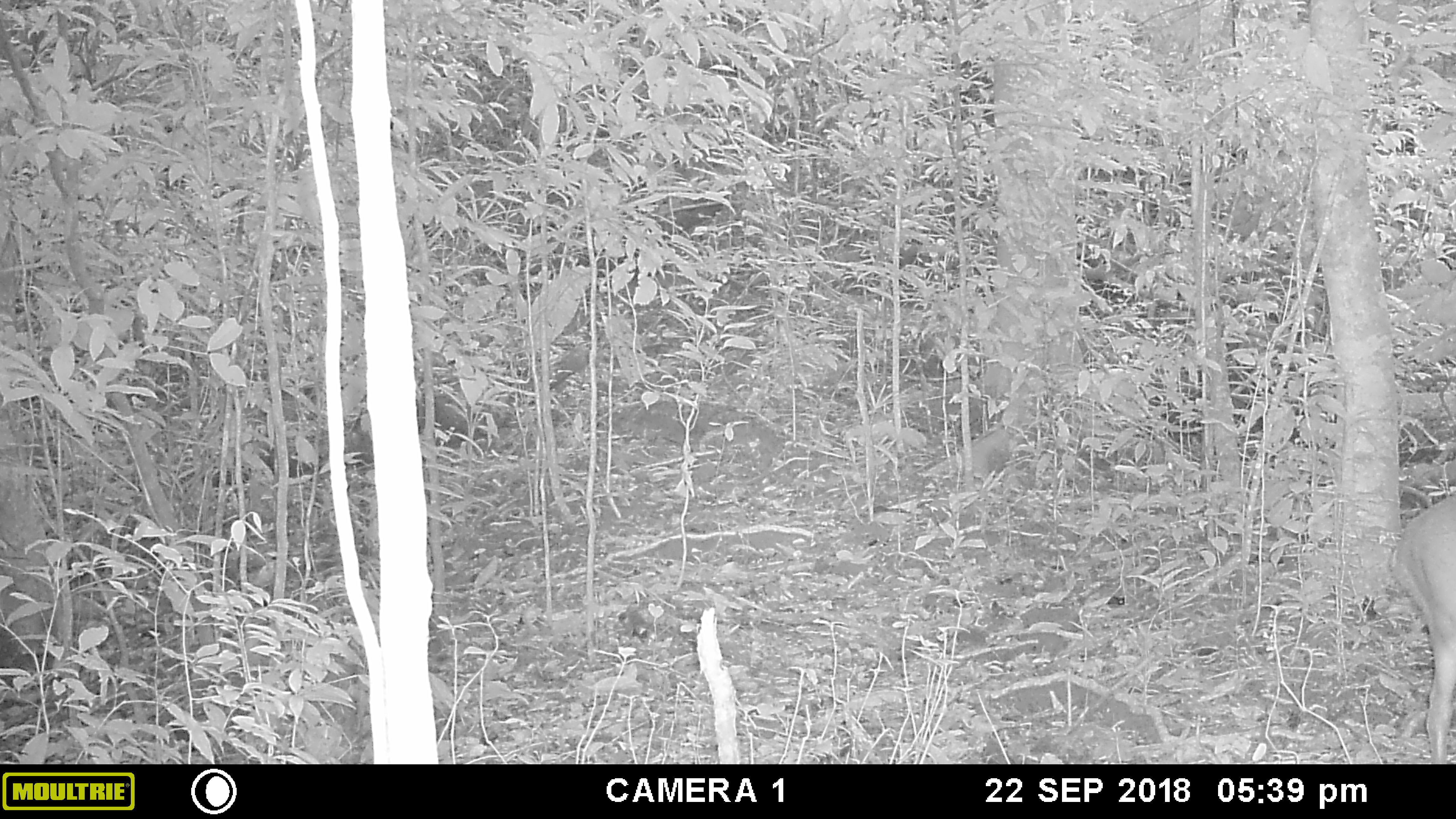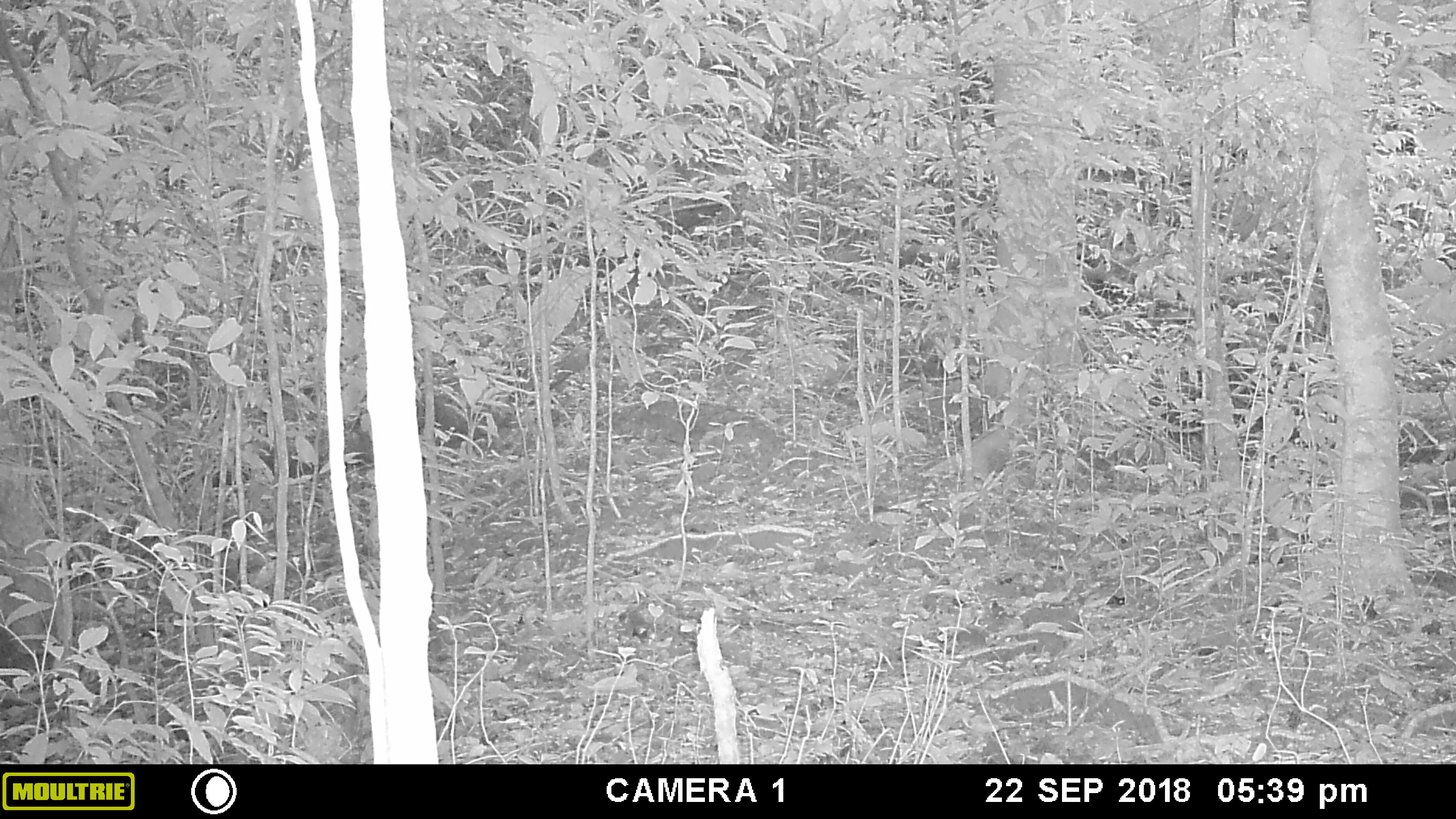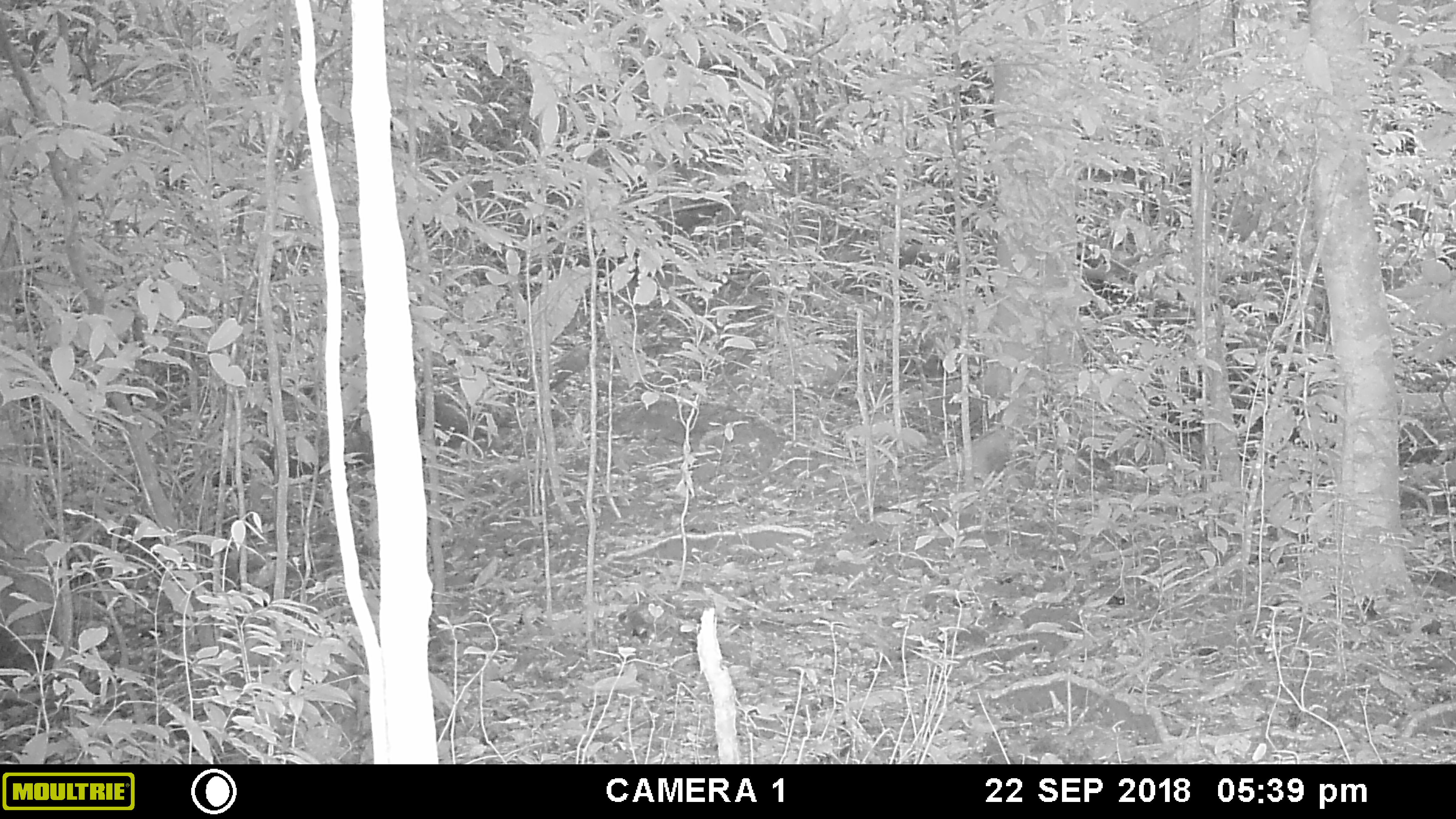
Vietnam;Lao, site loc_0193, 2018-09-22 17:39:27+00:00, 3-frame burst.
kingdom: Animalia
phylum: Chordata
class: Mammalia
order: Artiodactyla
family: Cervidae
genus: Muntiacus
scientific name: Muntiacus vuquangensis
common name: large-antlered muntjac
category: large antlered muntjac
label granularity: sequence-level